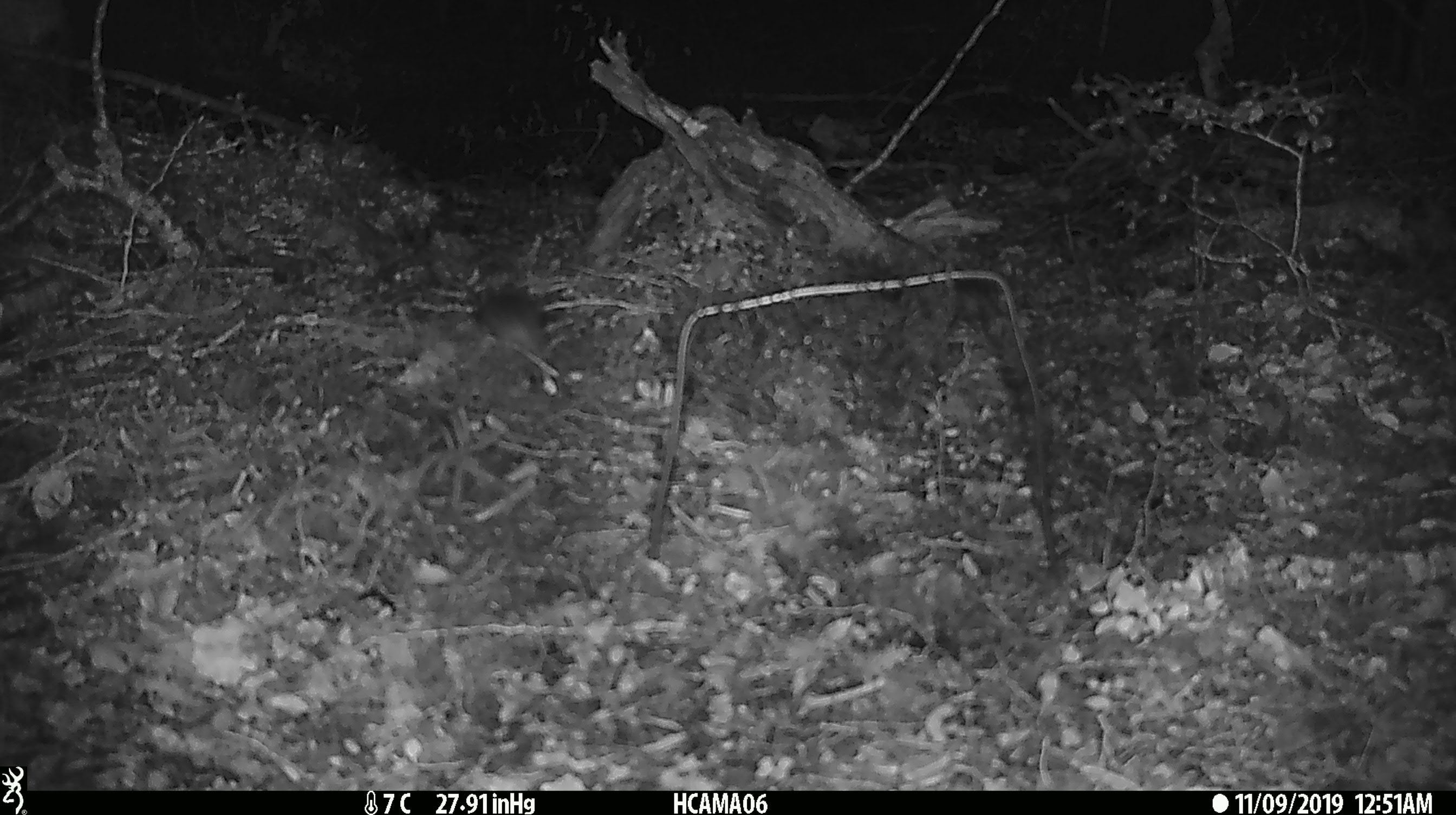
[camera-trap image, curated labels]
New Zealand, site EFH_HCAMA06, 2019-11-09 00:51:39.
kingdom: Animalia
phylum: Chordata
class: Mammalia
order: Rodentia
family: Muridae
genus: Mus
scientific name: Mus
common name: mouse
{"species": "mouse (Mus)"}